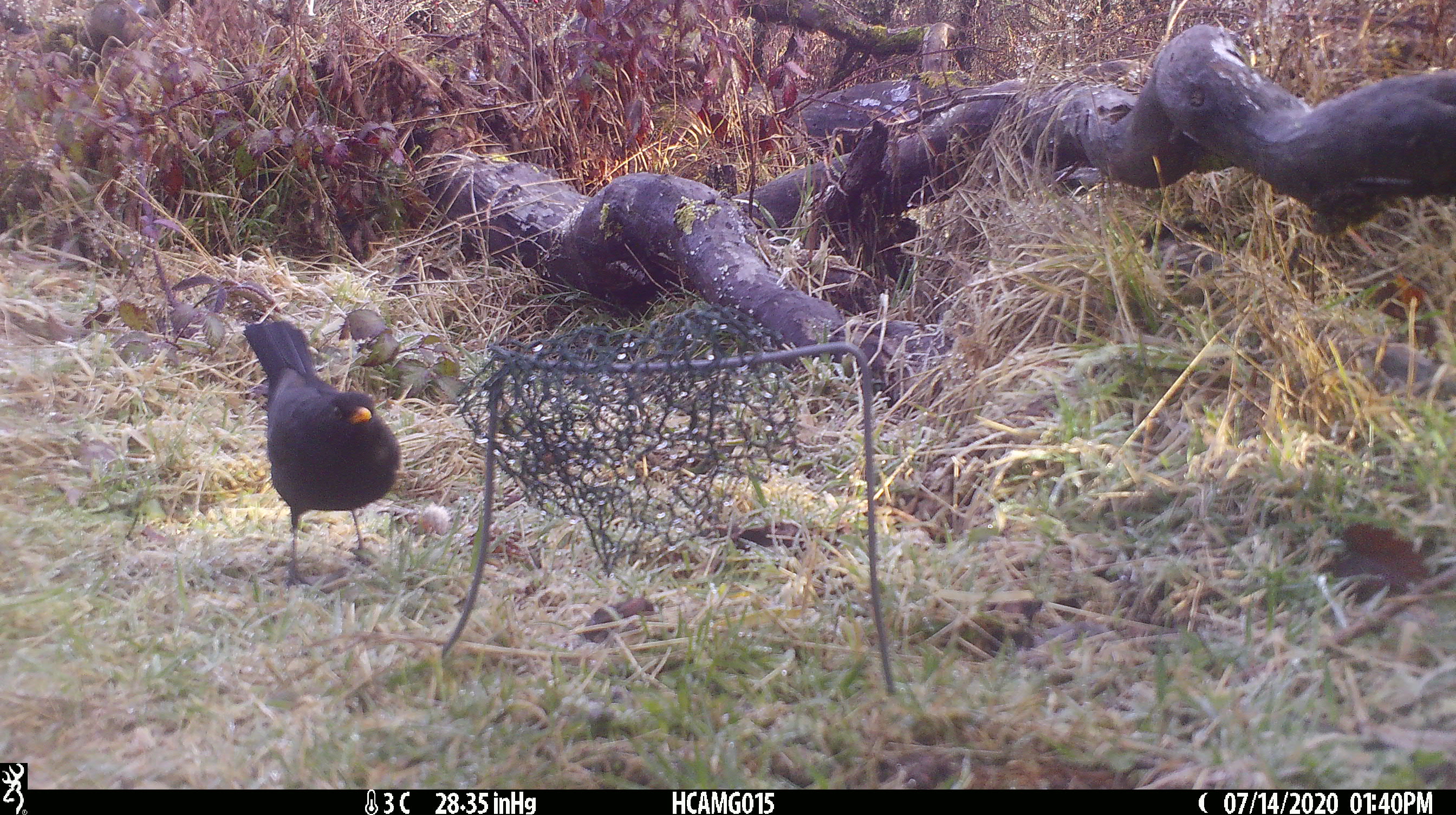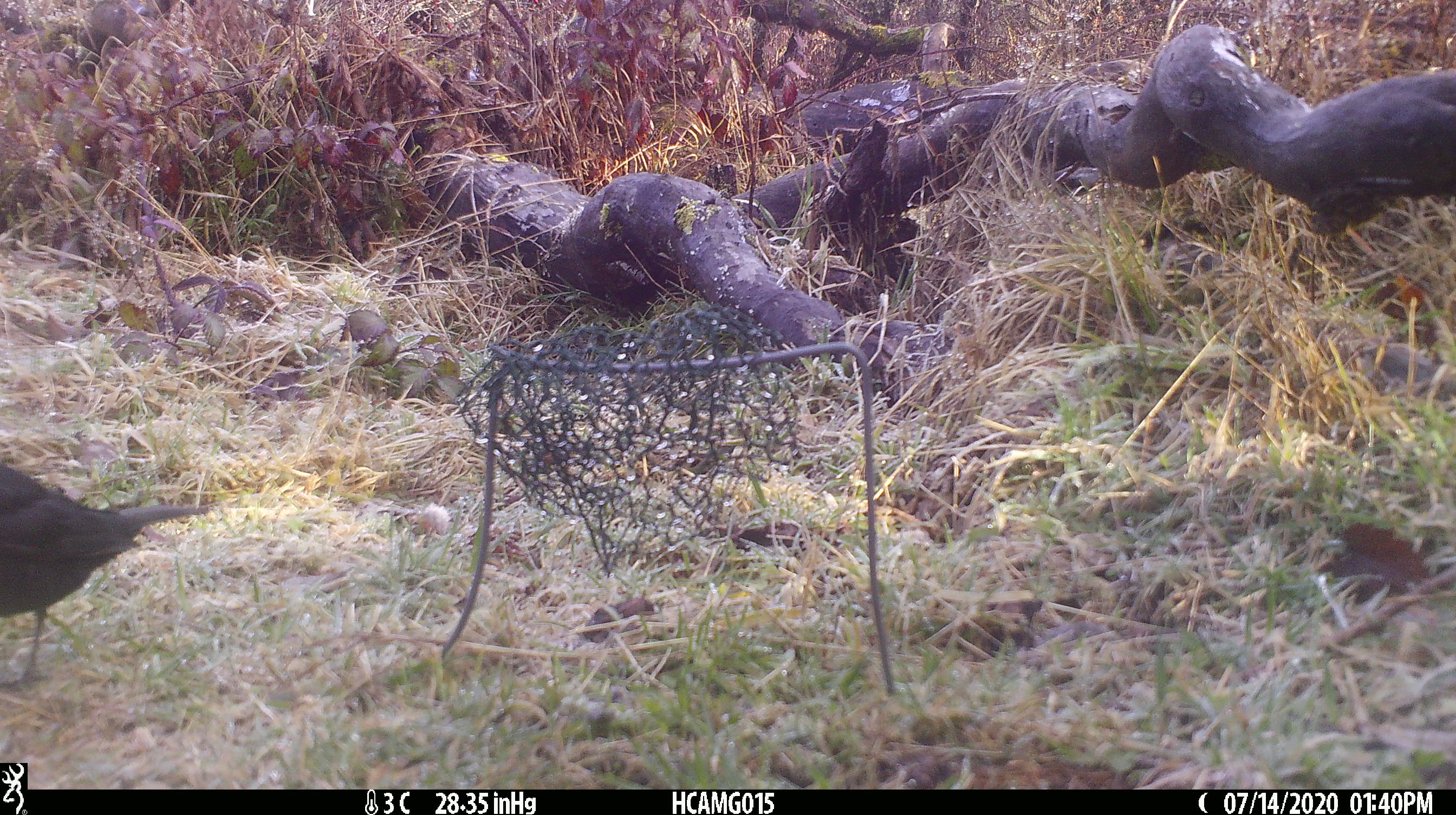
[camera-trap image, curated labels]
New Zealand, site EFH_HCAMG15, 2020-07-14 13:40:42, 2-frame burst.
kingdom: Animalia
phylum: Chordata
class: Aves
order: Passeriformes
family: Turdidae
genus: Turdus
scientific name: Turdus merula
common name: eurasian blackbird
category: blackbird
Blackbird (eurasian blackbird) (Turdus merula).